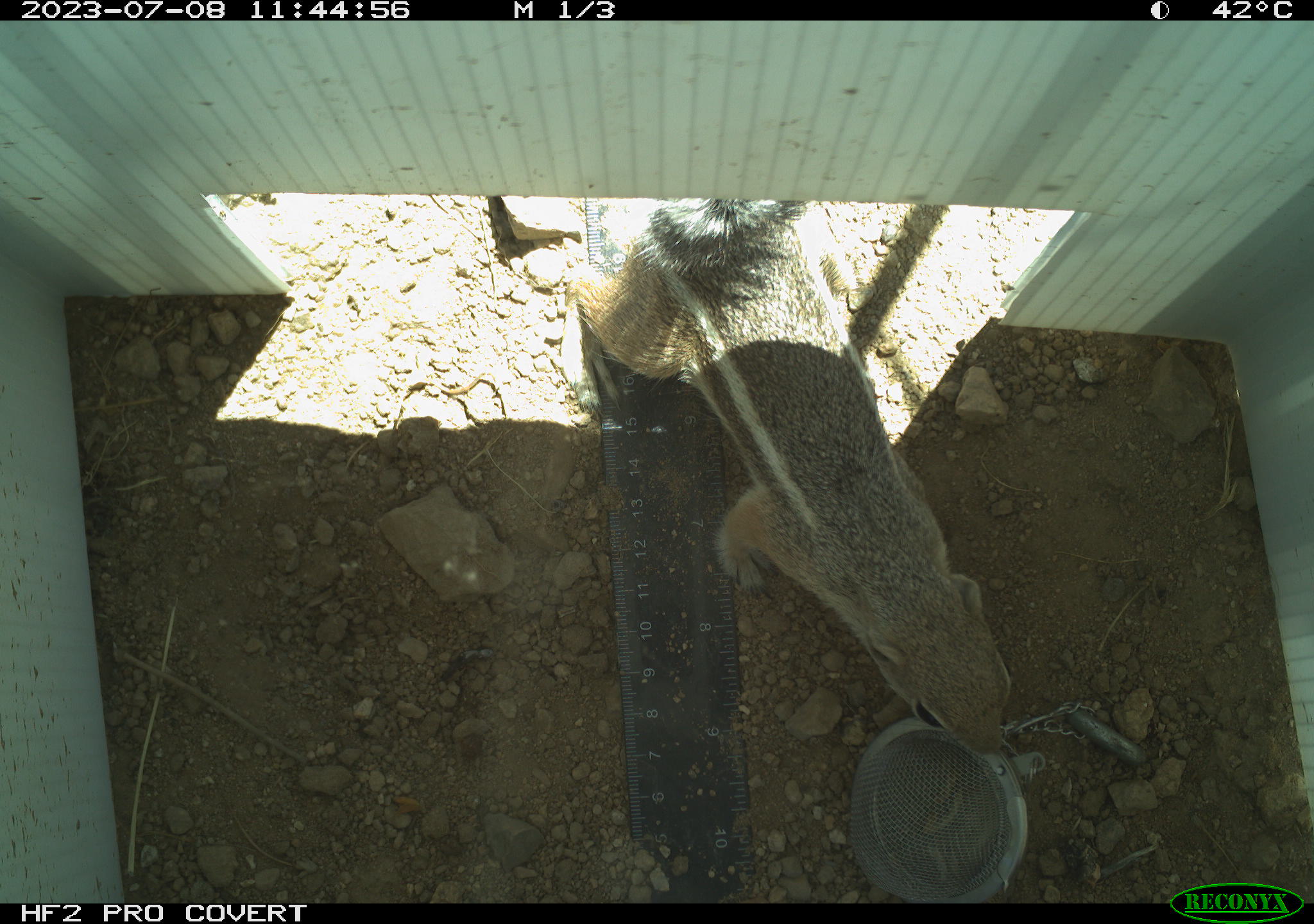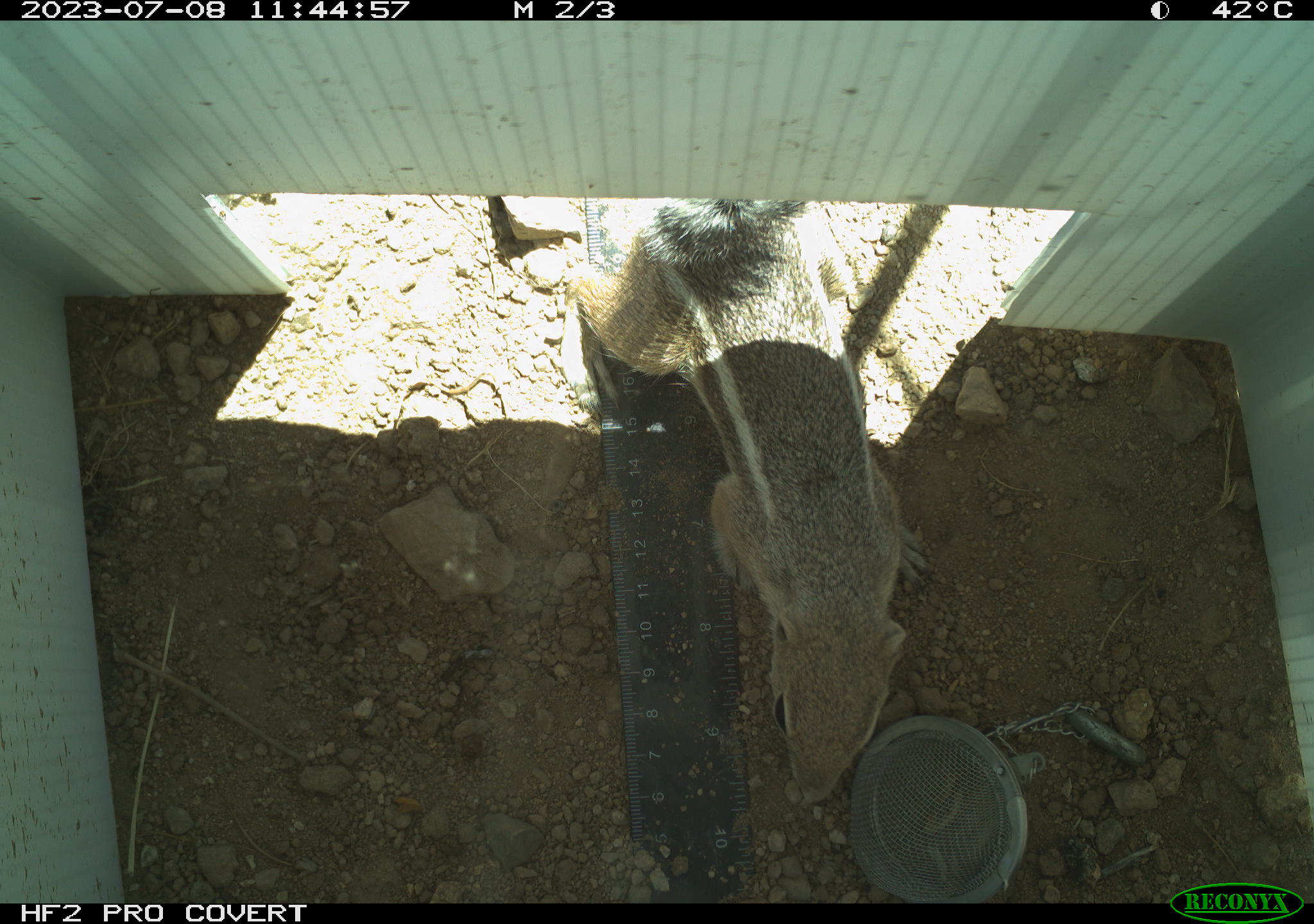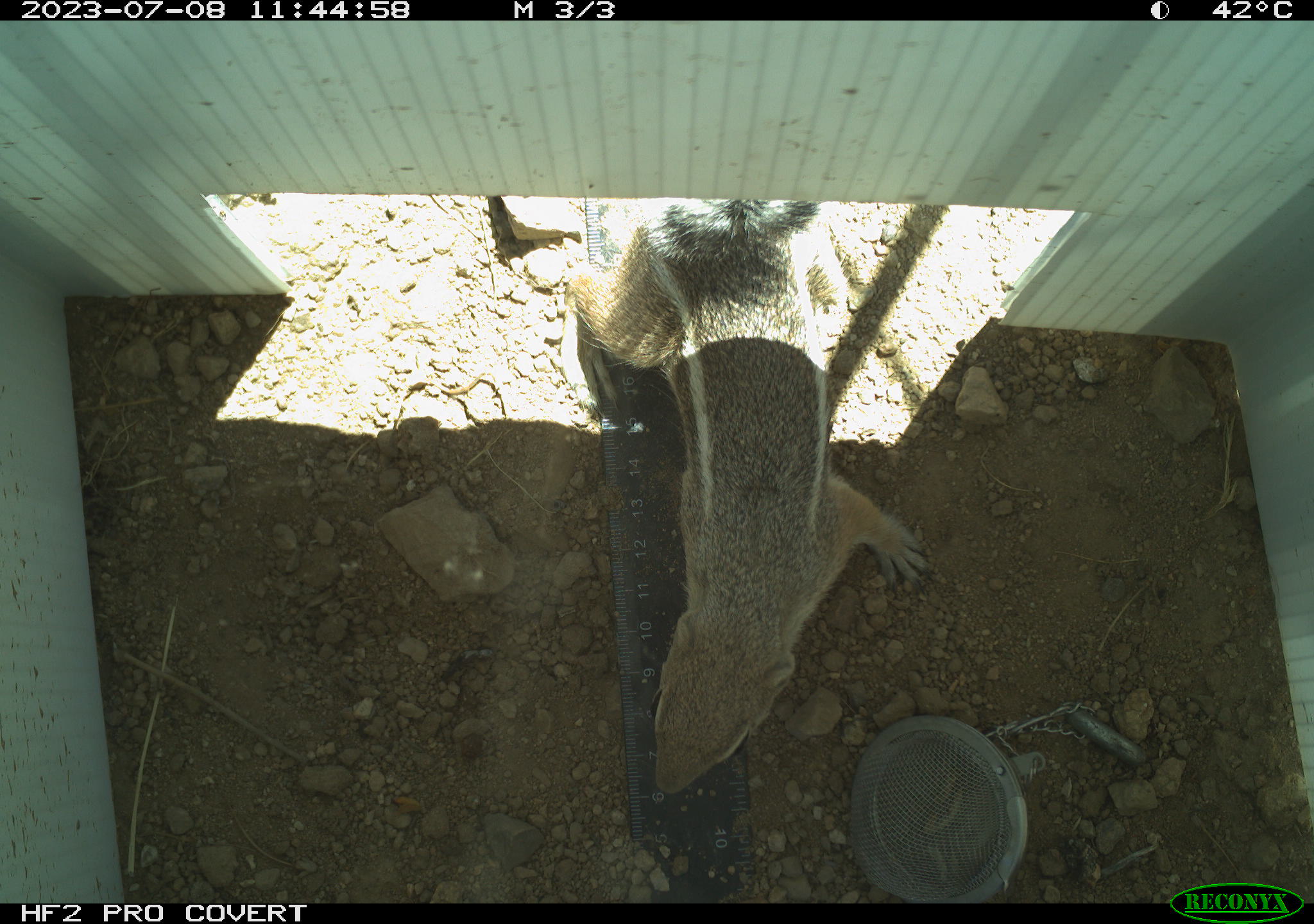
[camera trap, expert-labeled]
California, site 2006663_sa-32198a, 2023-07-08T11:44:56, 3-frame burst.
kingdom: Animalia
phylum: Chordata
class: Mammalia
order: Rodentia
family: Sciuridae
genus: Ammospermophilus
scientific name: Ammospermophilus leucurus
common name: white-tailed antelope squirrel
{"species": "white-tailed antelope squirrel (Ammospermophilus leucurus)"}